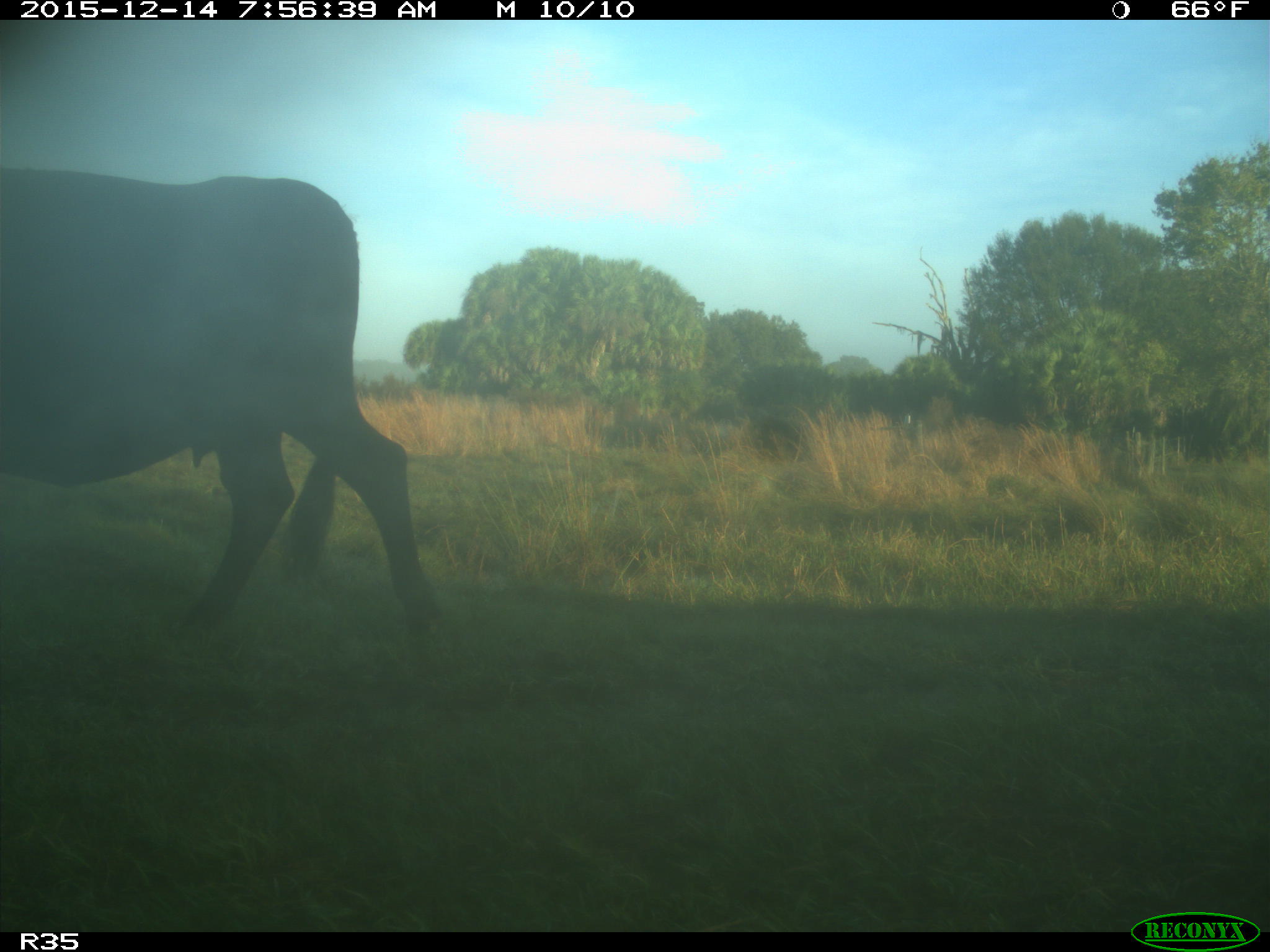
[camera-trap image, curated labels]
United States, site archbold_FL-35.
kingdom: Animalia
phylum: Chordata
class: Mammalia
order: Artiodactyla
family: Bovidae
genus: Bos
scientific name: Bos taurus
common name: domestic cow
Bos taurus (domestic cow).